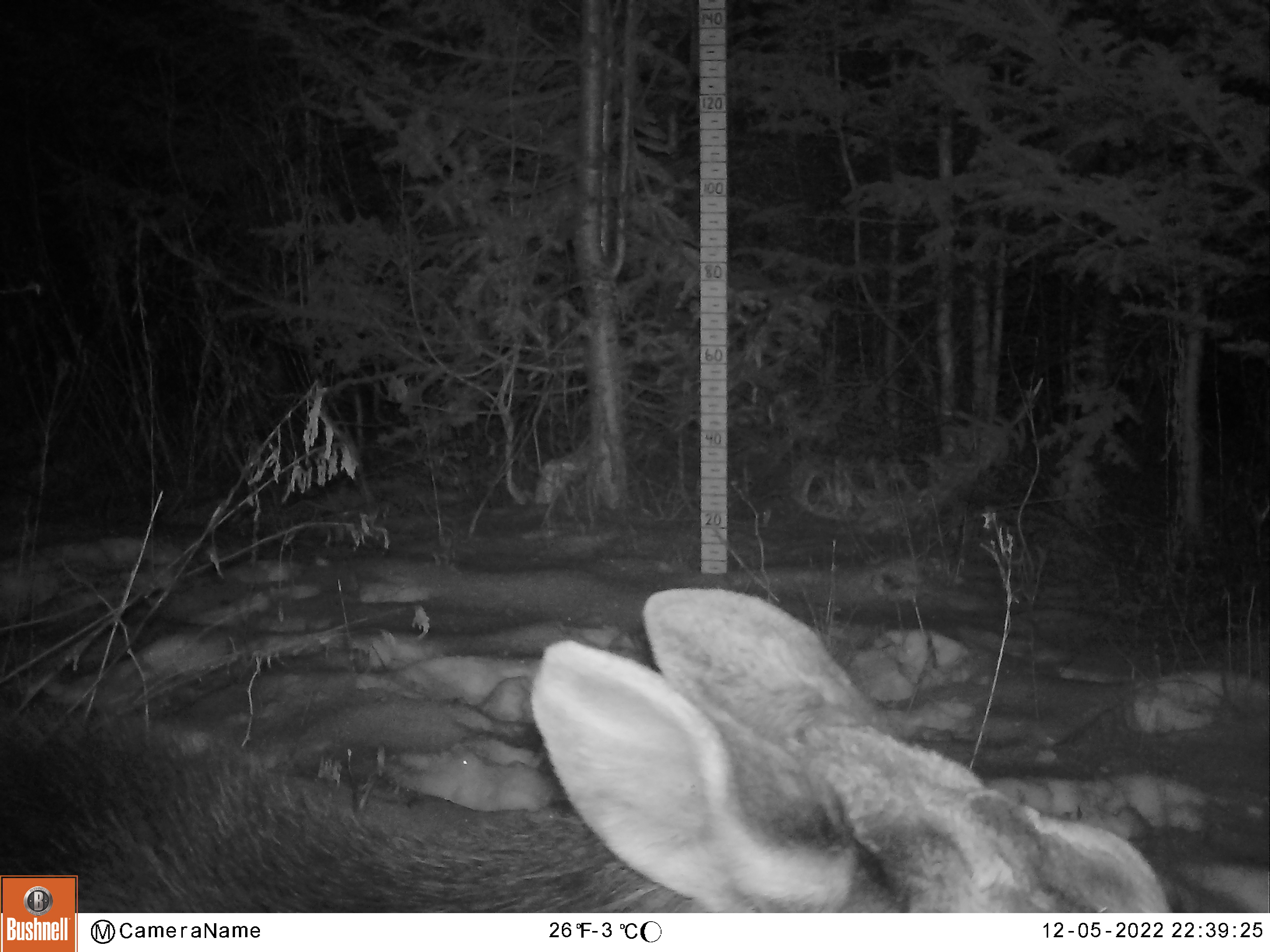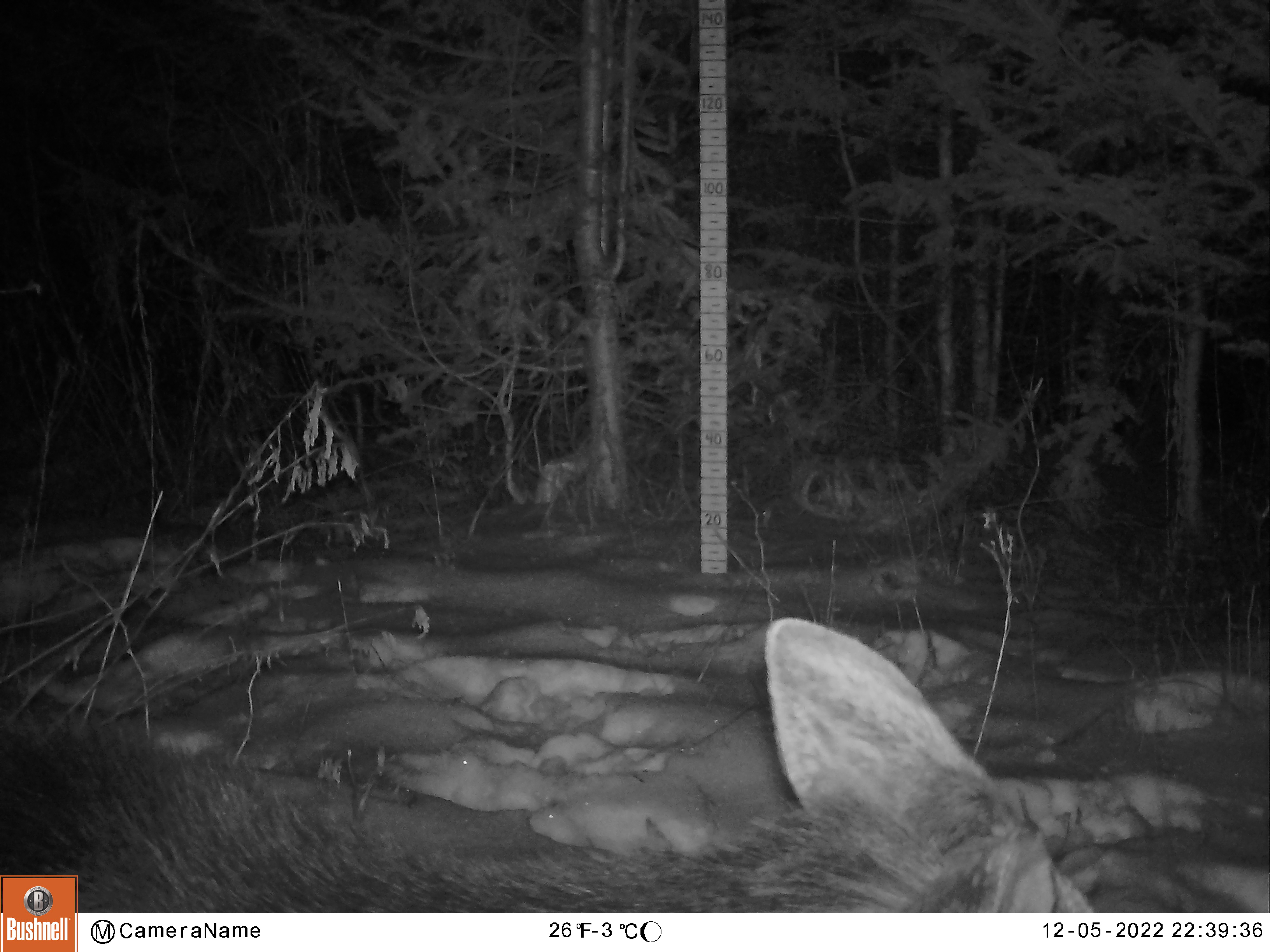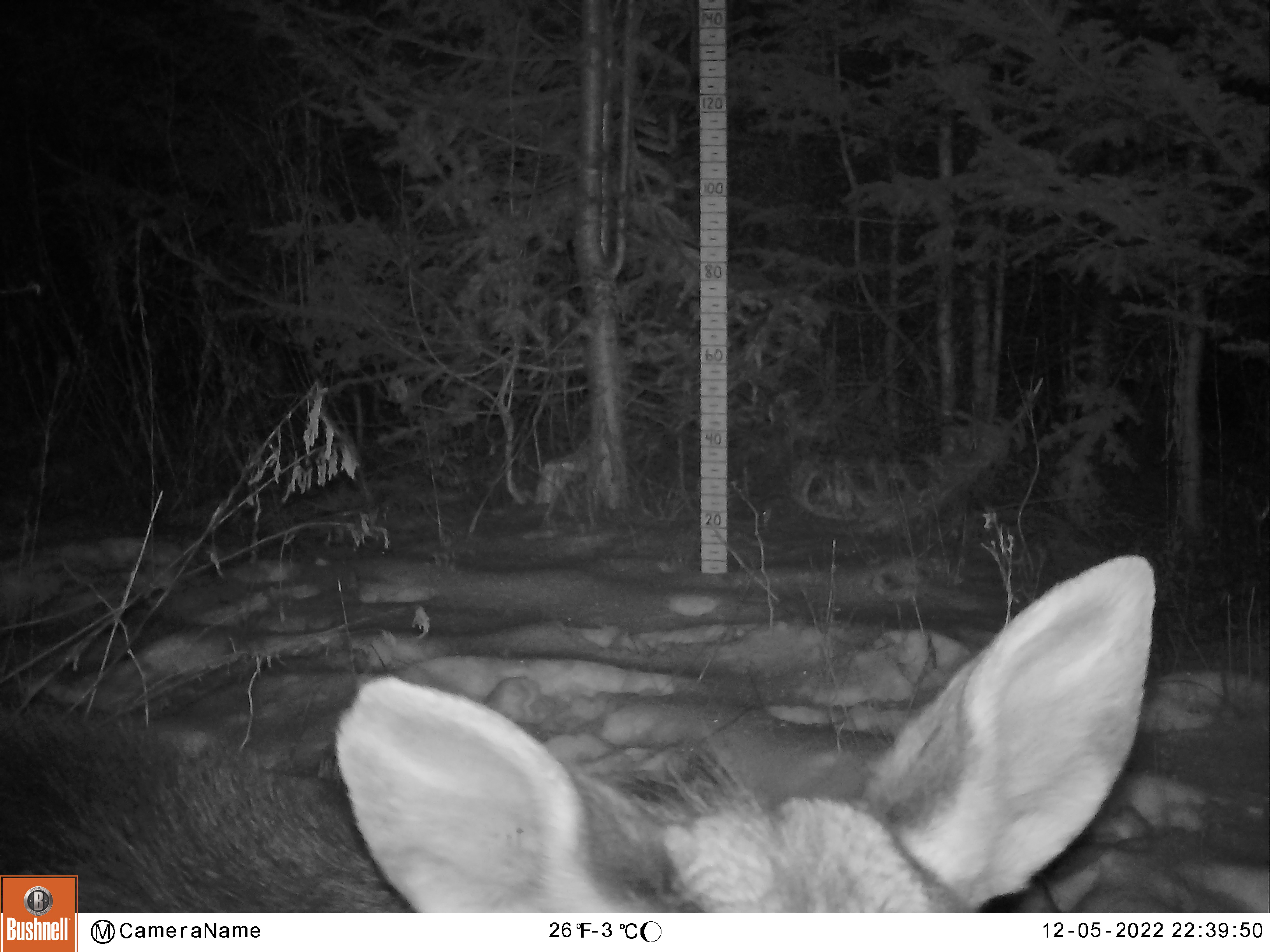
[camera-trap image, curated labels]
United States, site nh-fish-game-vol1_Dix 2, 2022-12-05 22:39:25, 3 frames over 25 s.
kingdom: Animalia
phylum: Chordata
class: Mammalia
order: Artiodactyla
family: Cervidae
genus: Alces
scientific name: Alces alces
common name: moose